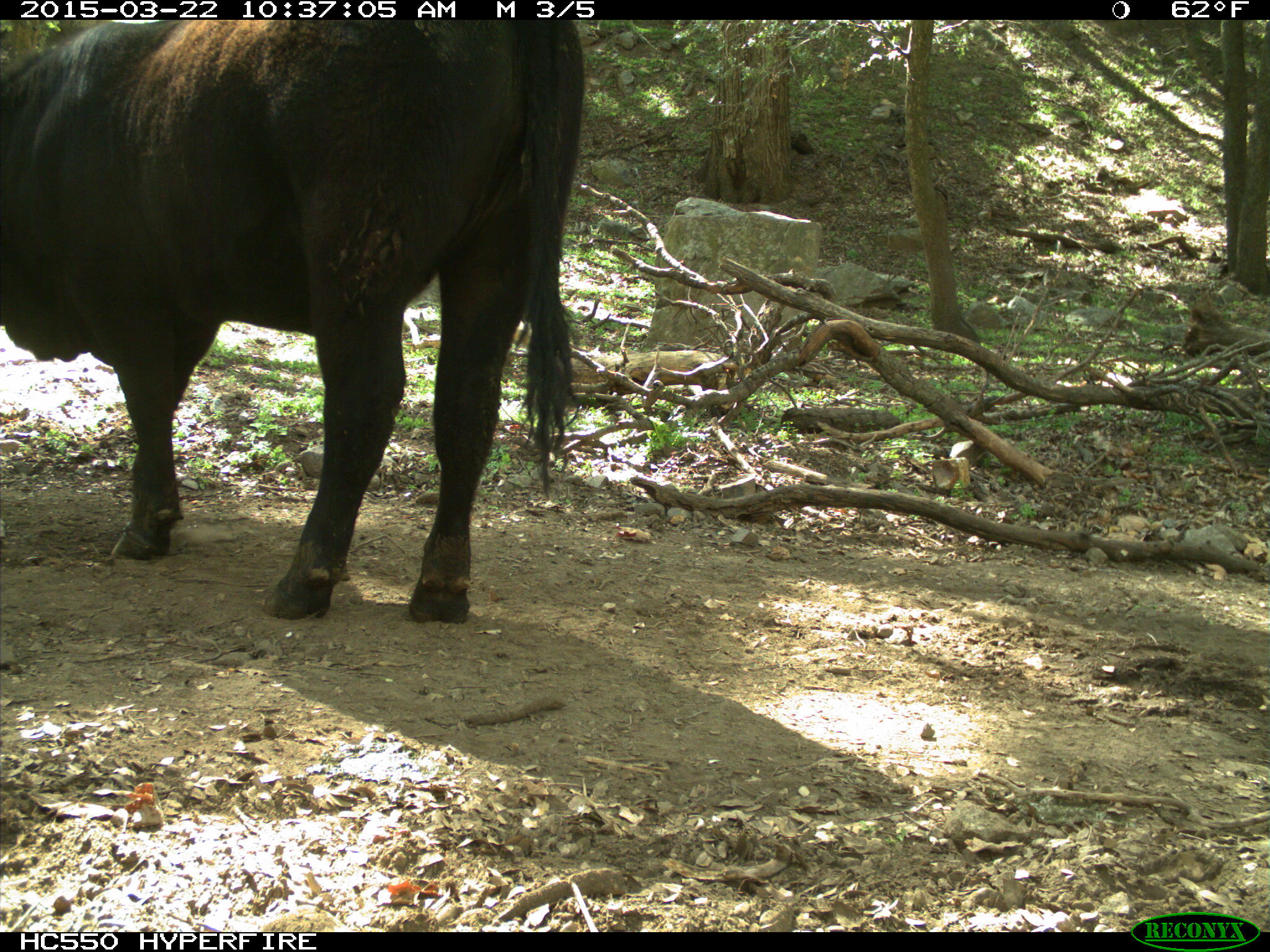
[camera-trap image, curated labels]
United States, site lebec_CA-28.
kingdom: Animalia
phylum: Chordata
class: Mammalia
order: Artiodactyla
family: Bovidae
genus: Bos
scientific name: Bos taurus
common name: domestic cow